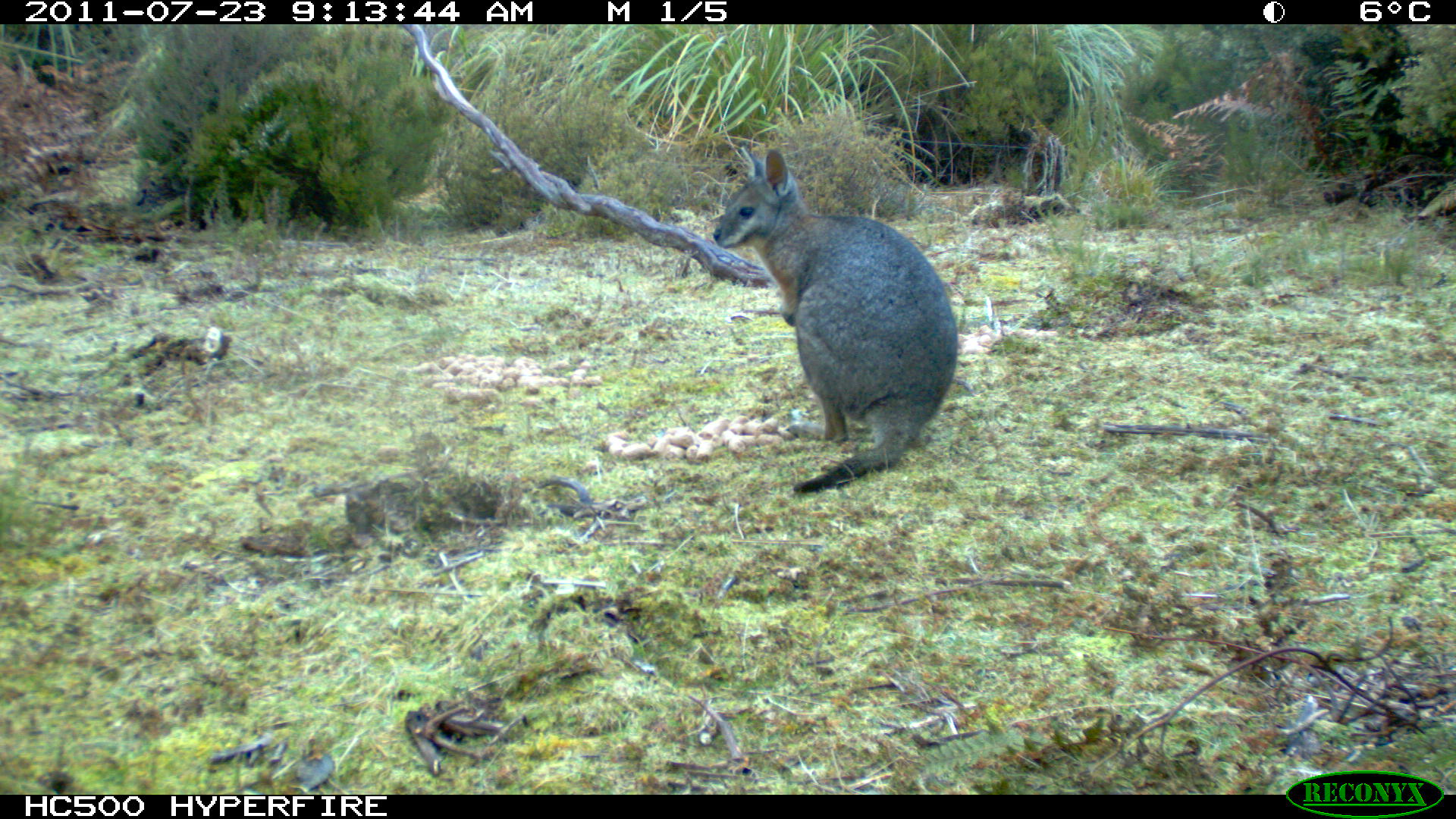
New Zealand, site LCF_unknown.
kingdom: Animalia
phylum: Chordata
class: Mammalia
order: Diprotodontia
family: Macropodidae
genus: Notamacropus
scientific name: Notamacropus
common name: wallaby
Wallaby (Notamacropus).